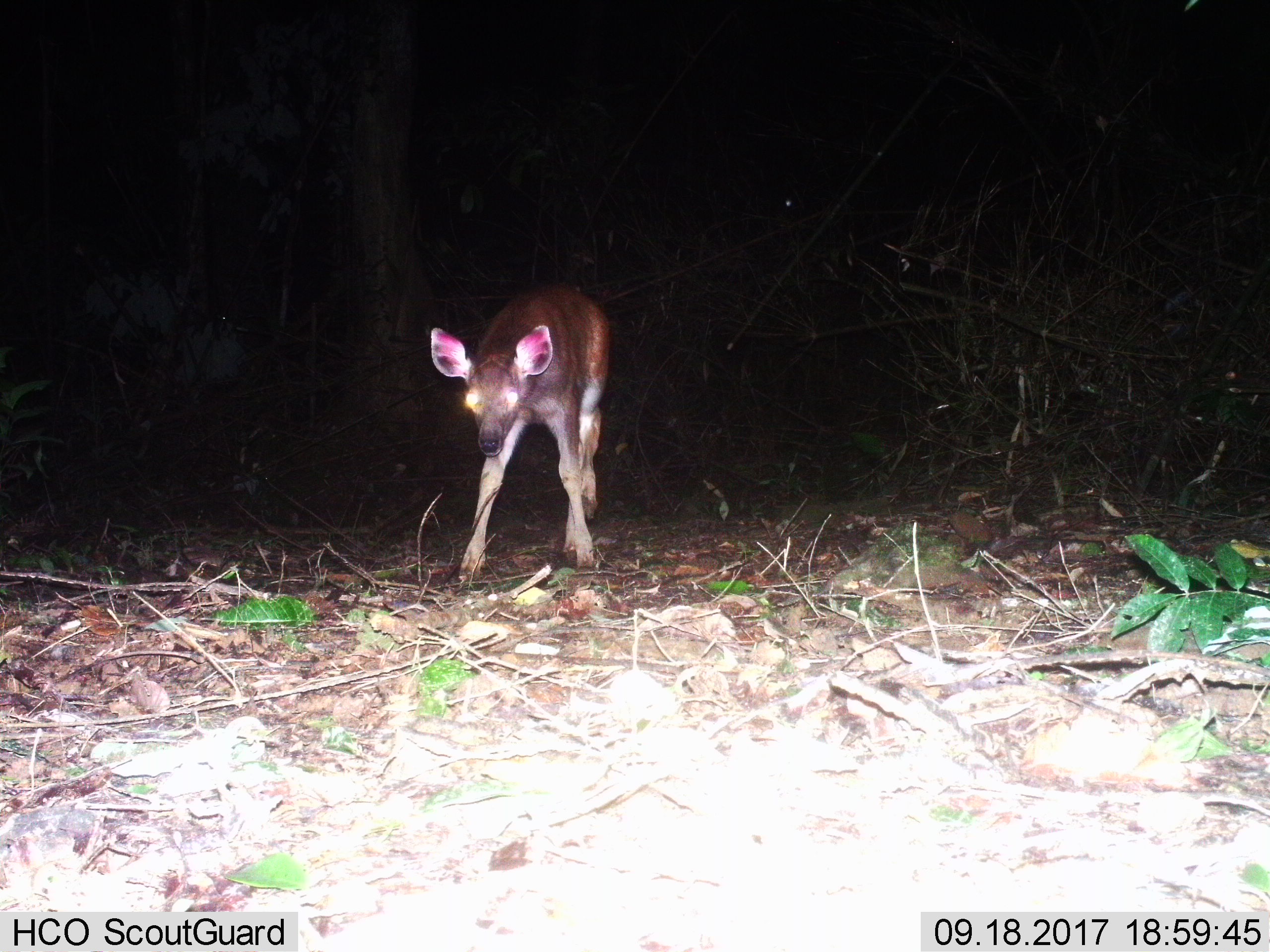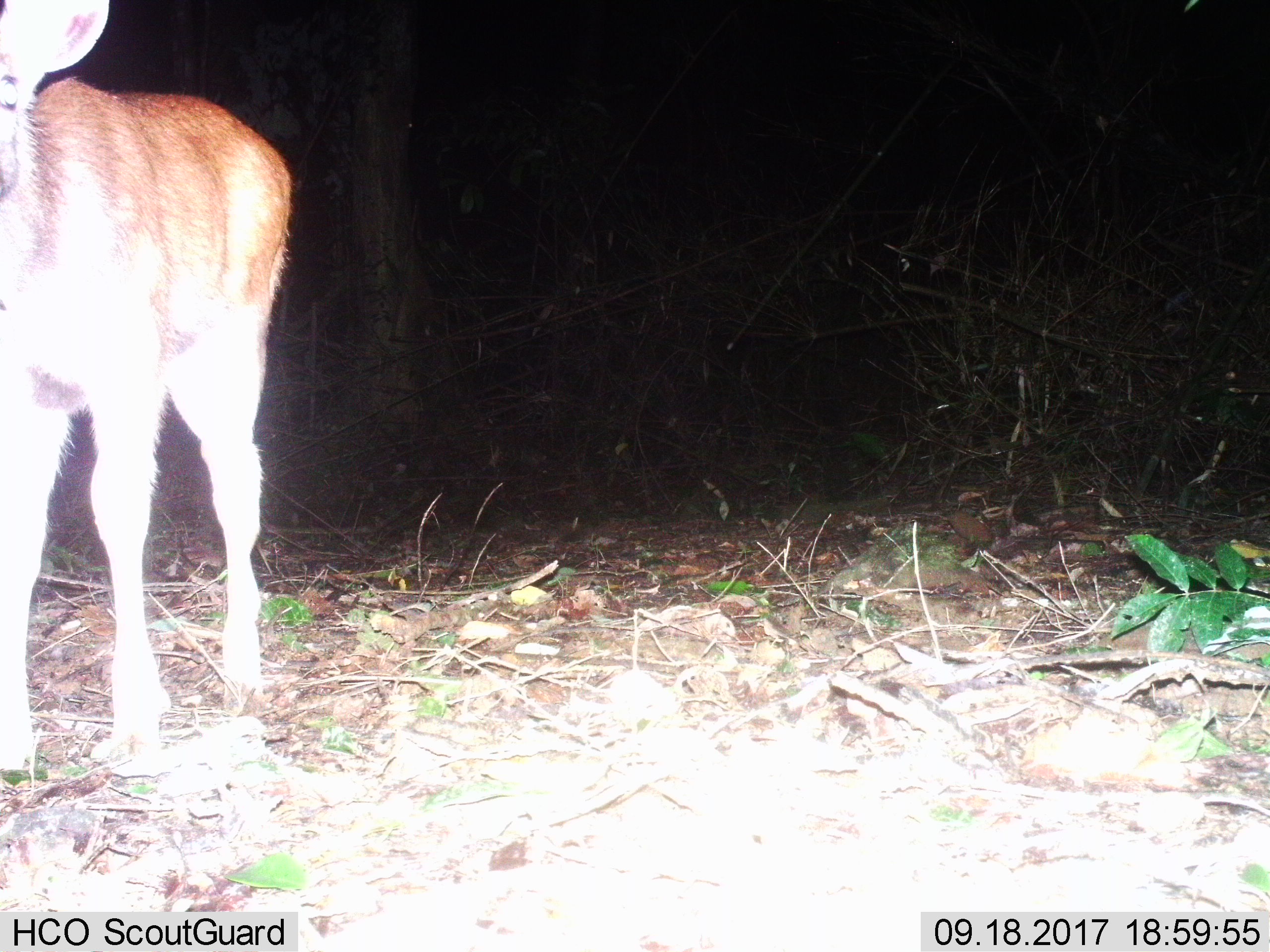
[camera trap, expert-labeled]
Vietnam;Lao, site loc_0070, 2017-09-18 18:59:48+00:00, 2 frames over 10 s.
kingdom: Animalia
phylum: Chordata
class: Mammalia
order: Artiodactyla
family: Cervidae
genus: Rusa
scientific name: Rusa unicolor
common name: sambar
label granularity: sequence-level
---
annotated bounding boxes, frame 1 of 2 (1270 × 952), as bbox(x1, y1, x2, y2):
sambar: bbox(430, 282, 610, 578)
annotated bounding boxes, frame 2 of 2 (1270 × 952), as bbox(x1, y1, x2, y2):
sambar: bbox(0, 0, 292, 768)